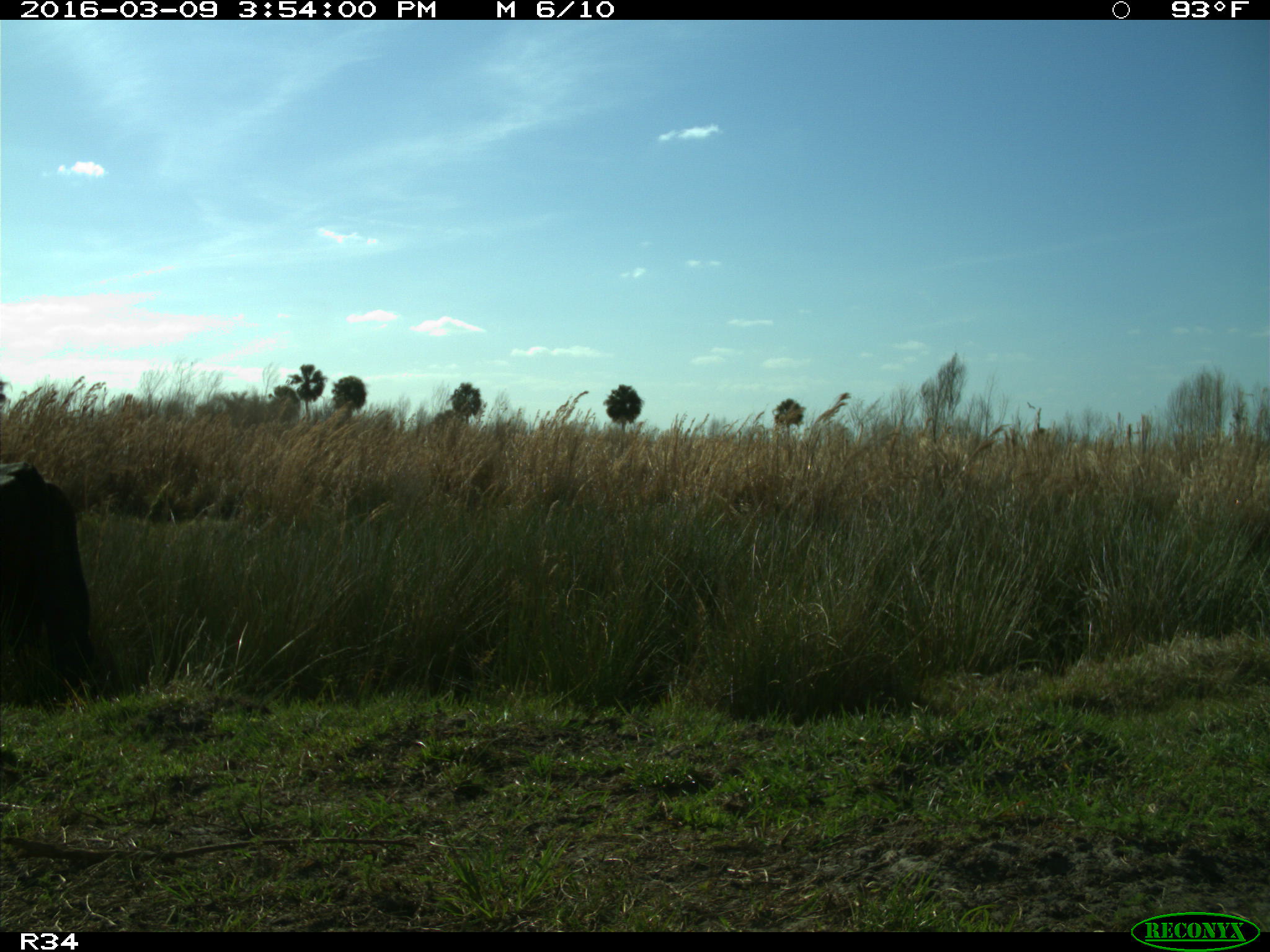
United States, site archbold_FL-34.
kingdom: Animalia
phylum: Chordata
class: Mammalia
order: Artiodactyla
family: Bovidae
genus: Bos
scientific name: Bos taurus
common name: domestic cow